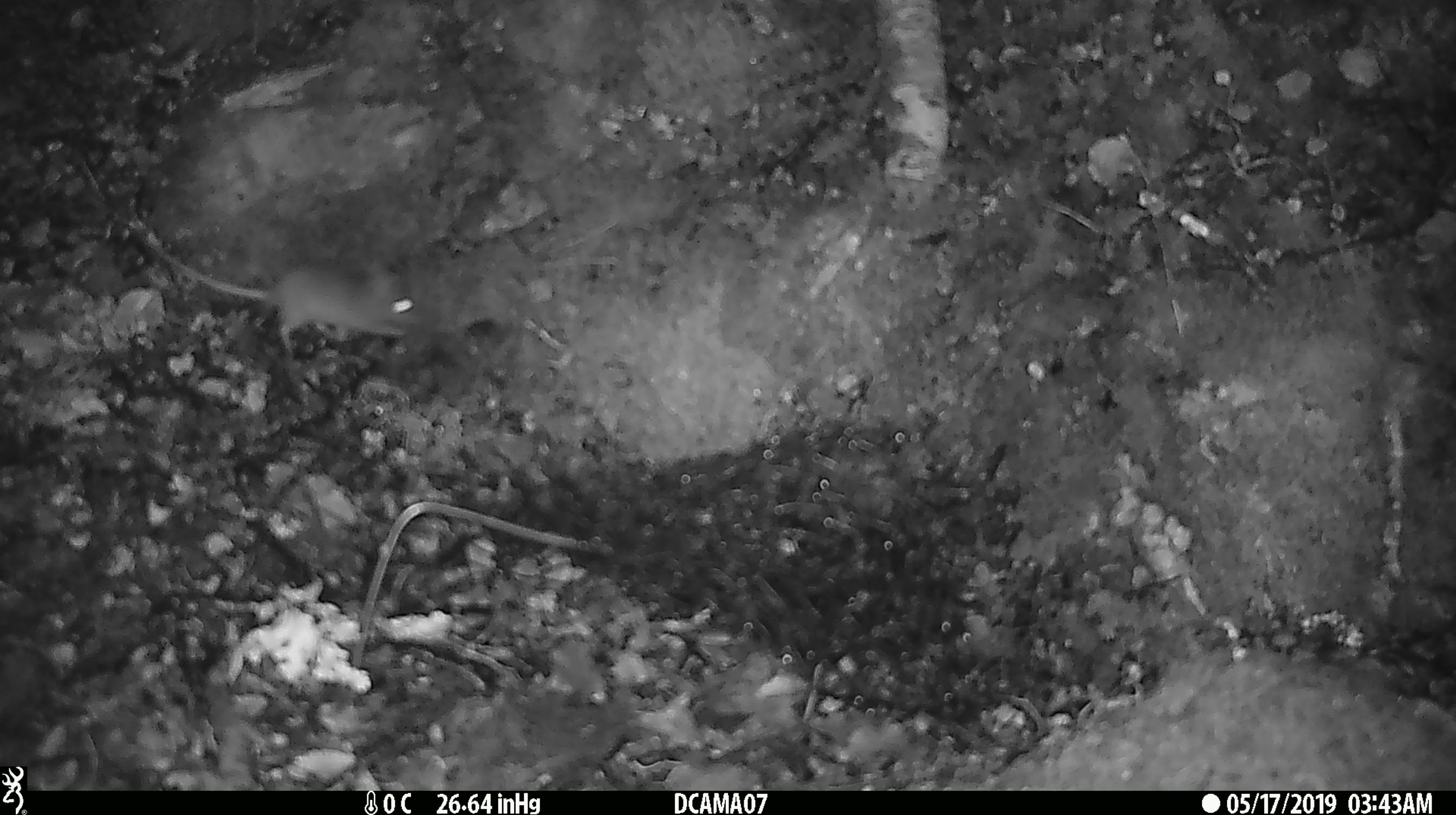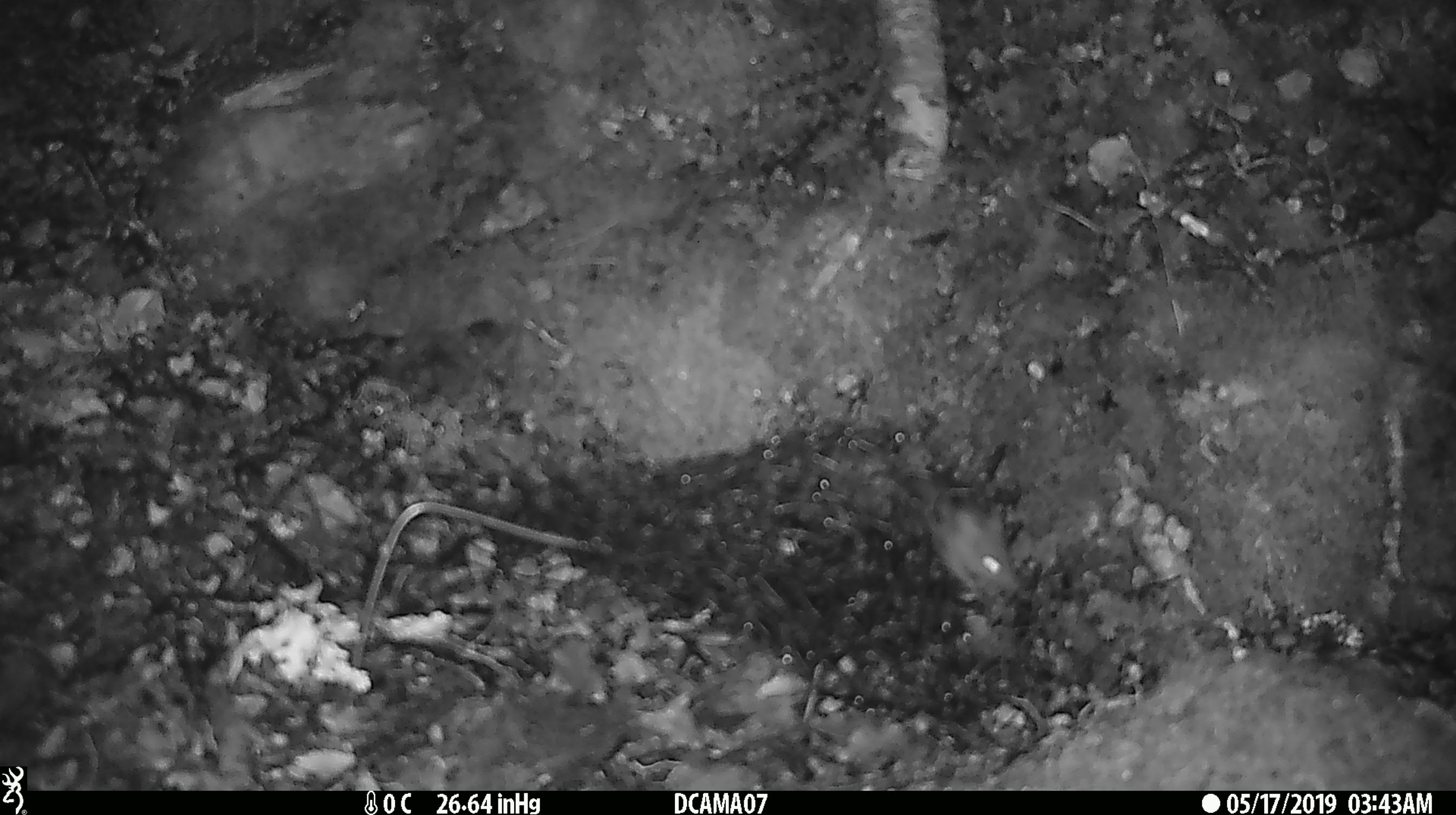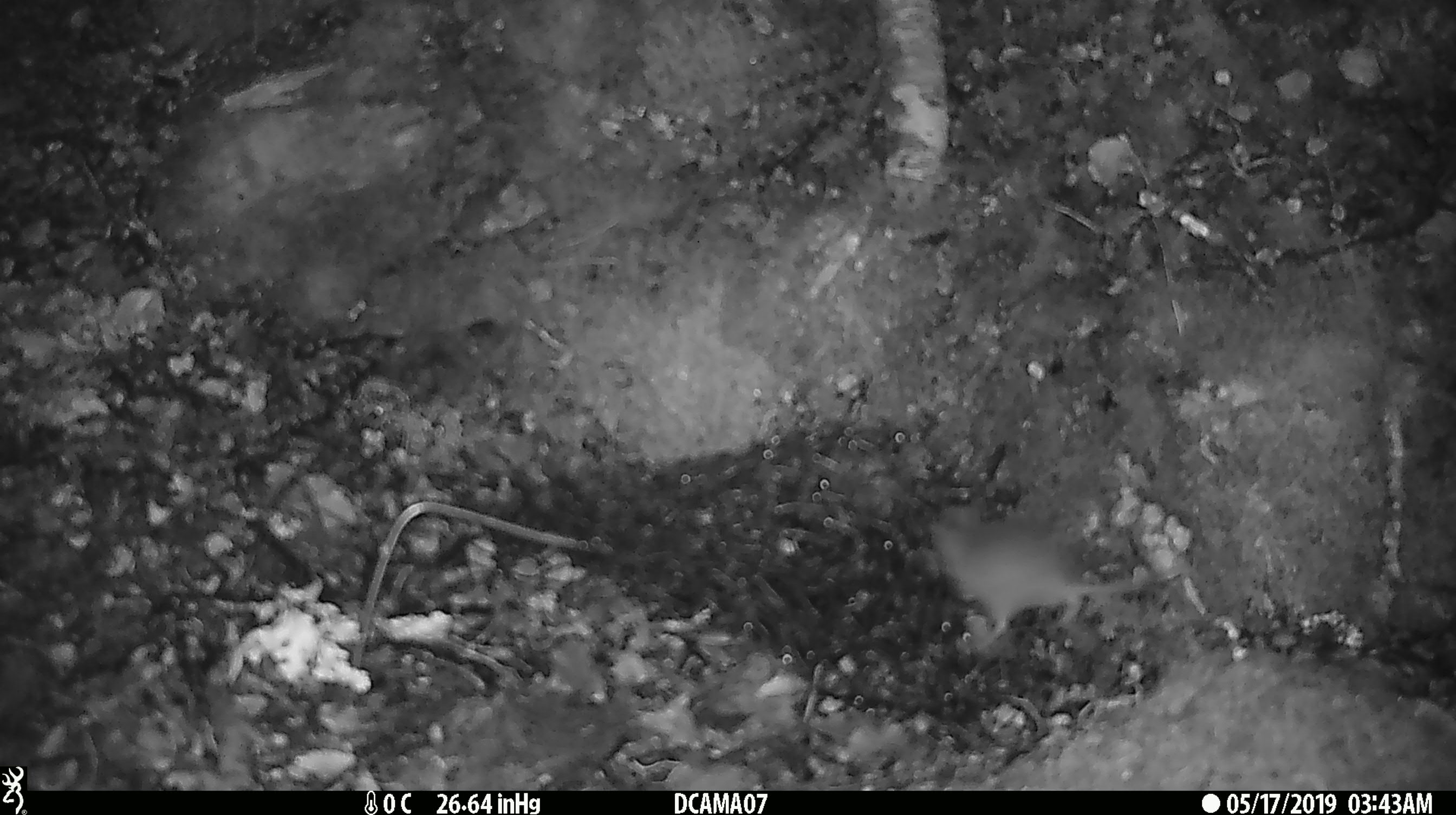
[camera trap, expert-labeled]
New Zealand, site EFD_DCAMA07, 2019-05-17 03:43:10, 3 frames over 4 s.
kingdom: Animalia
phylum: Chordata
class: Mammalia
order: Rodentia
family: Muridae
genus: Mus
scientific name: Mus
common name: mouse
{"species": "mouse (Mus)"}